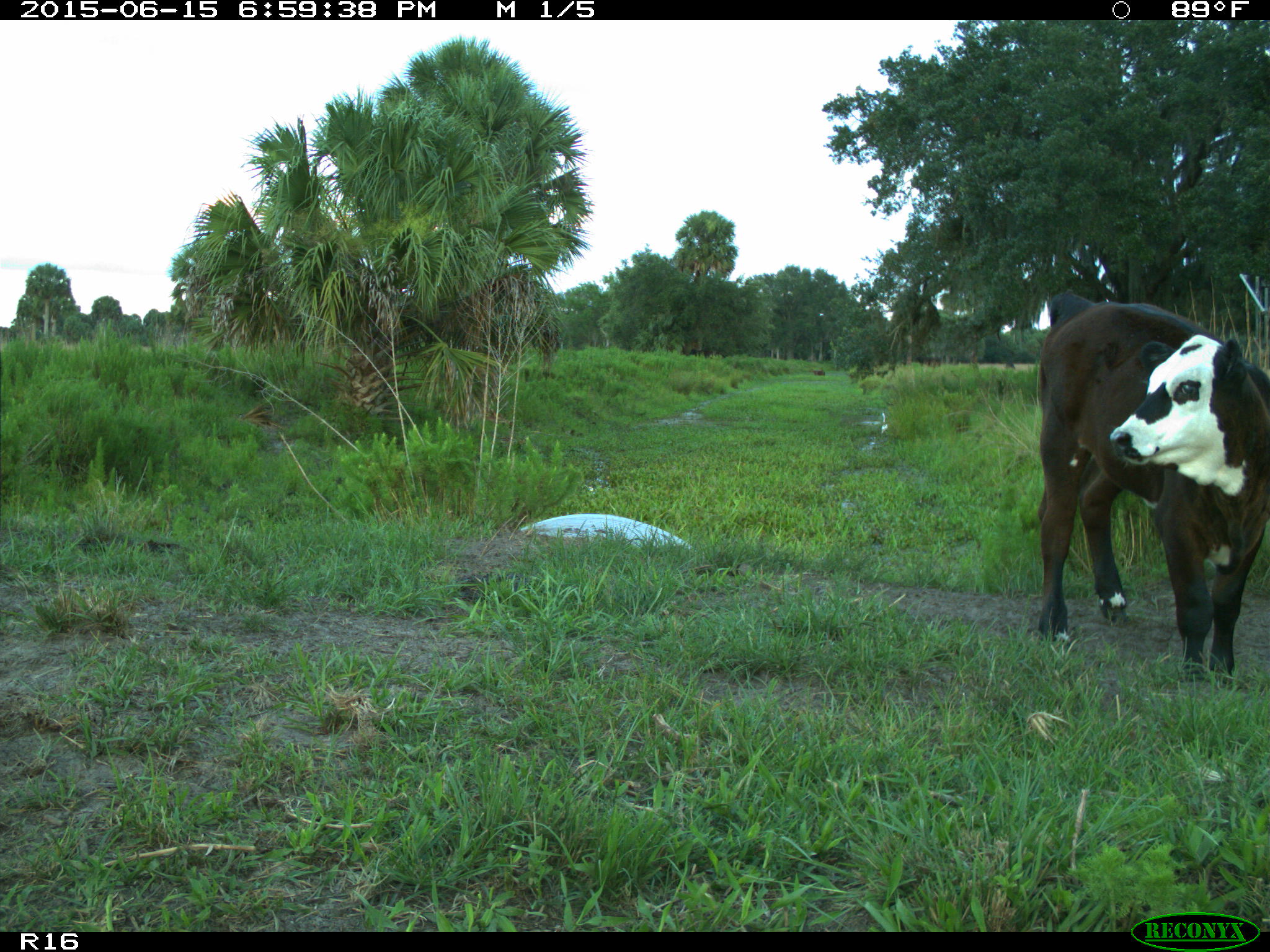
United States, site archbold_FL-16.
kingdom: Animalia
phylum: Chordata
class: Mammalia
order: Artiodactyla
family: Bovidae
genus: Bos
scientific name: Bos taurus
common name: domestic cow